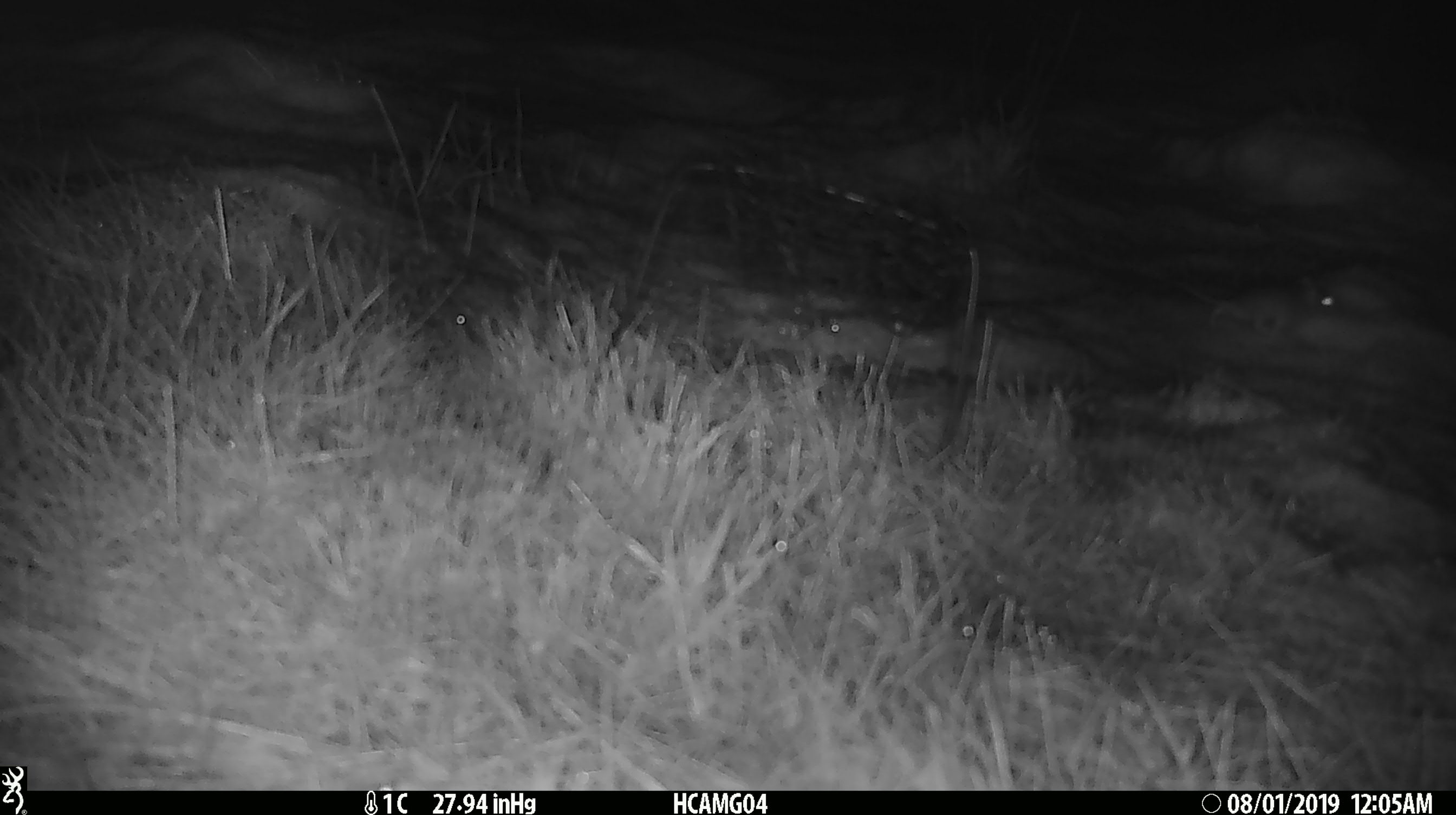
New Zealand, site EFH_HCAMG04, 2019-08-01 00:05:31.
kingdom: Animalia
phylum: Chordata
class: Mammalia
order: Rodentia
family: Muridae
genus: Mus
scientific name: Mus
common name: mouse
Mouse (Mus).